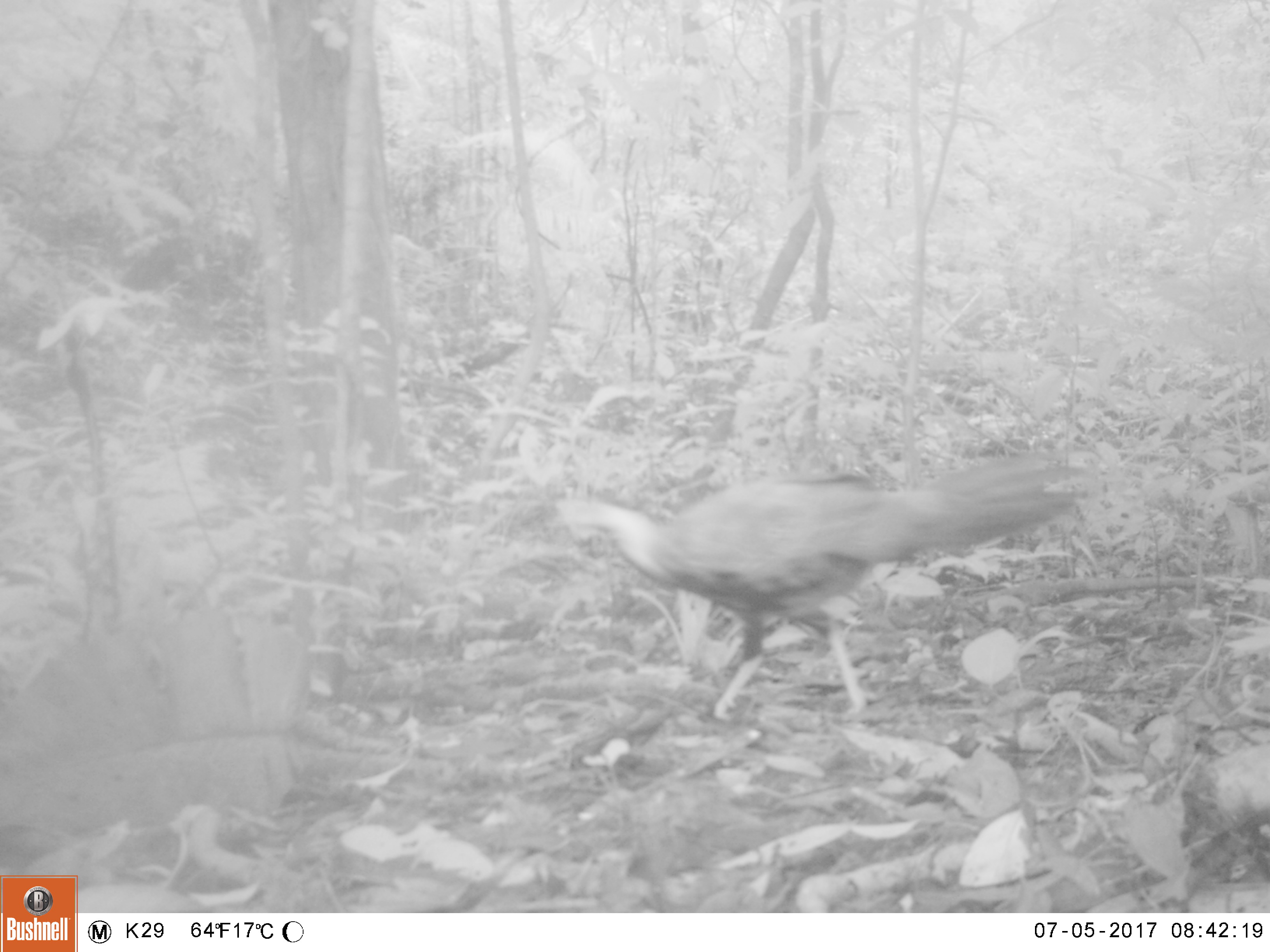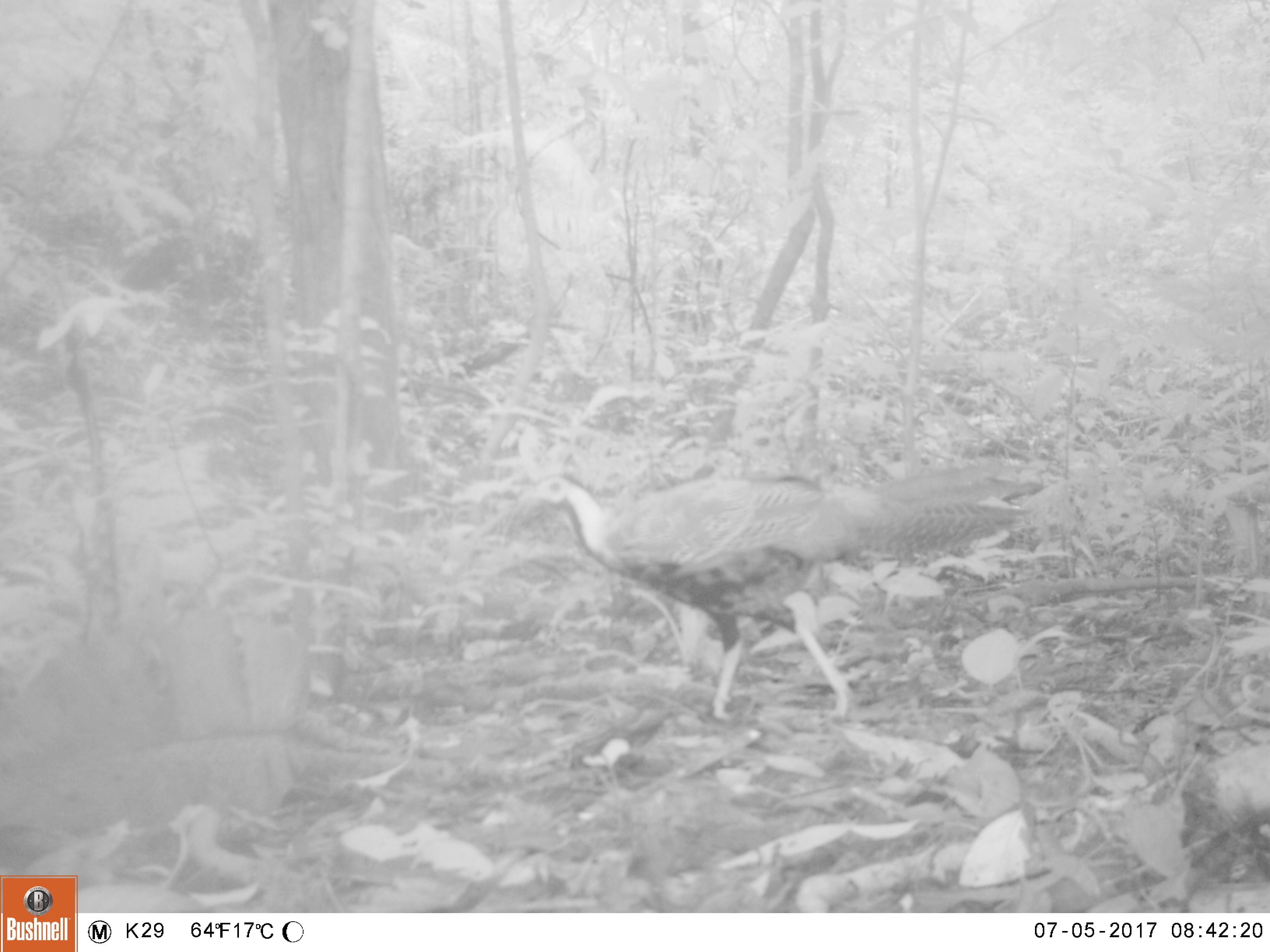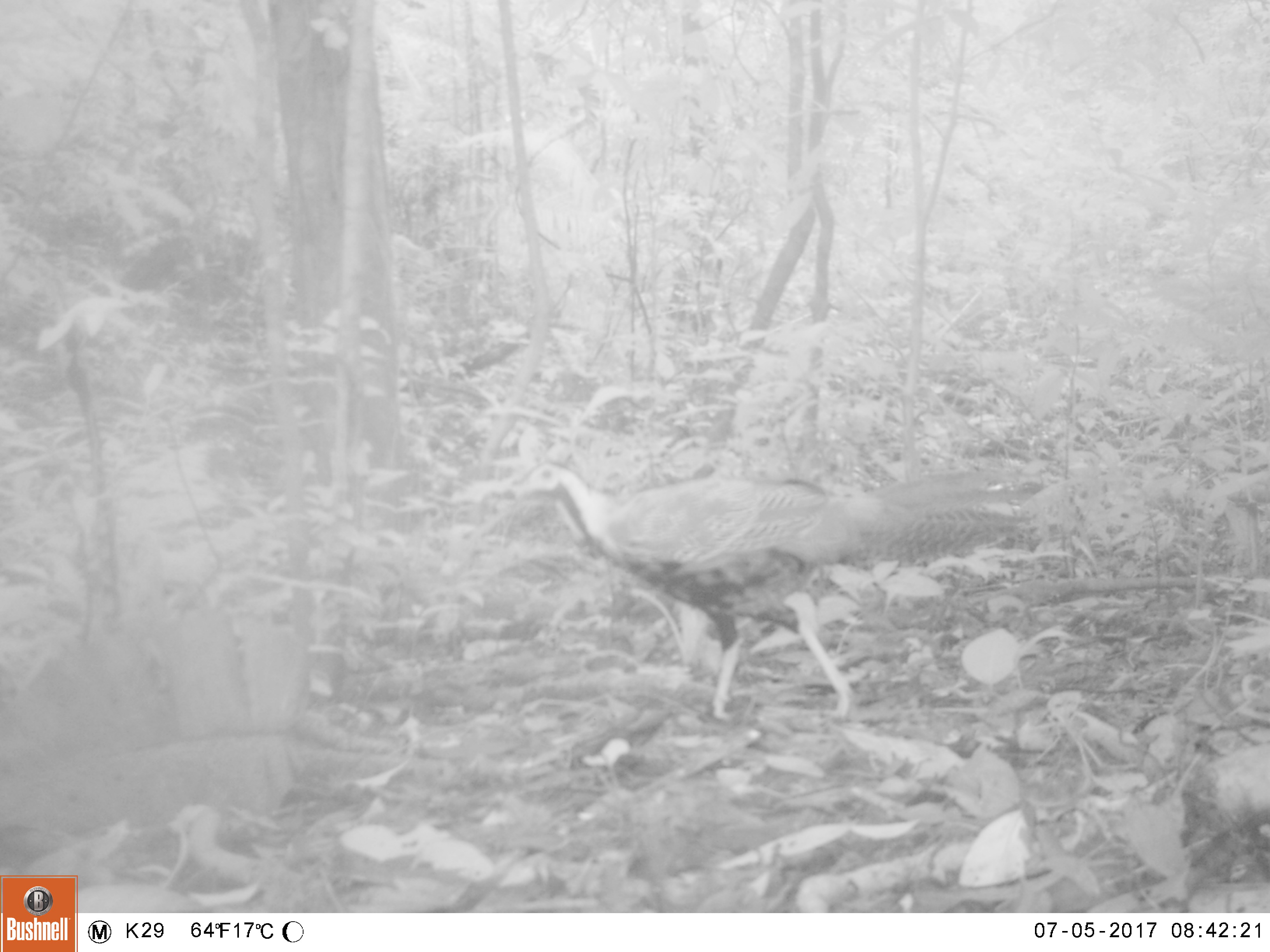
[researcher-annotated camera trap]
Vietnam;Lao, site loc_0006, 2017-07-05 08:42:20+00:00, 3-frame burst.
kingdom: Animalia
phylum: Chordata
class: Aves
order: Galliformes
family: Phasianidae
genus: Lophura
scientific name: Lophura nycthemera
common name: silver pheasant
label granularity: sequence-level